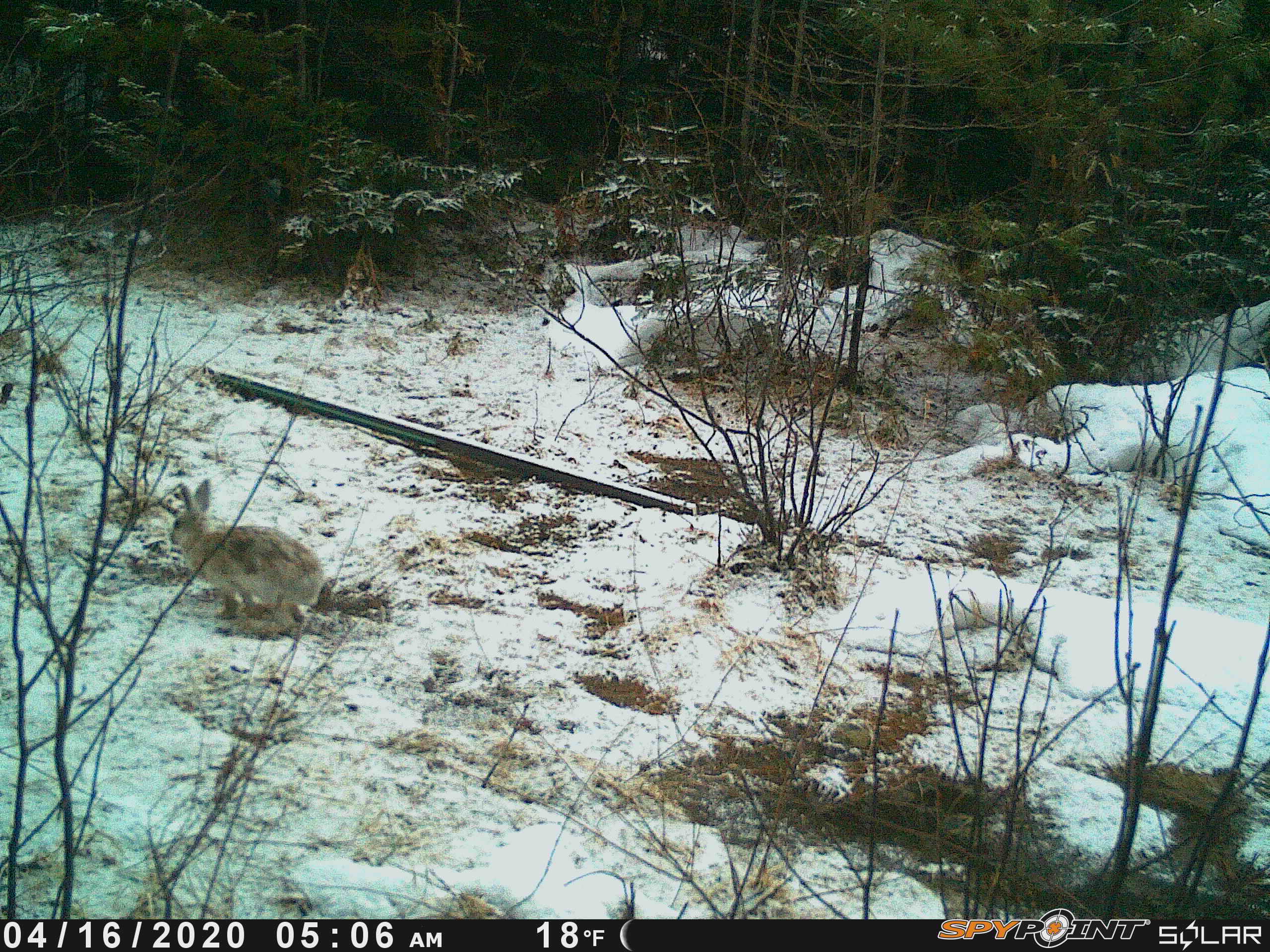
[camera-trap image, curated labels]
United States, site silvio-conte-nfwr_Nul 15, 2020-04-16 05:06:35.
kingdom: Animalia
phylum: Chordata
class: Mammalia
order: Lagomorpha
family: Leporidae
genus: Lepus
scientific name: Lepus americanus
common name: snowshoe hare